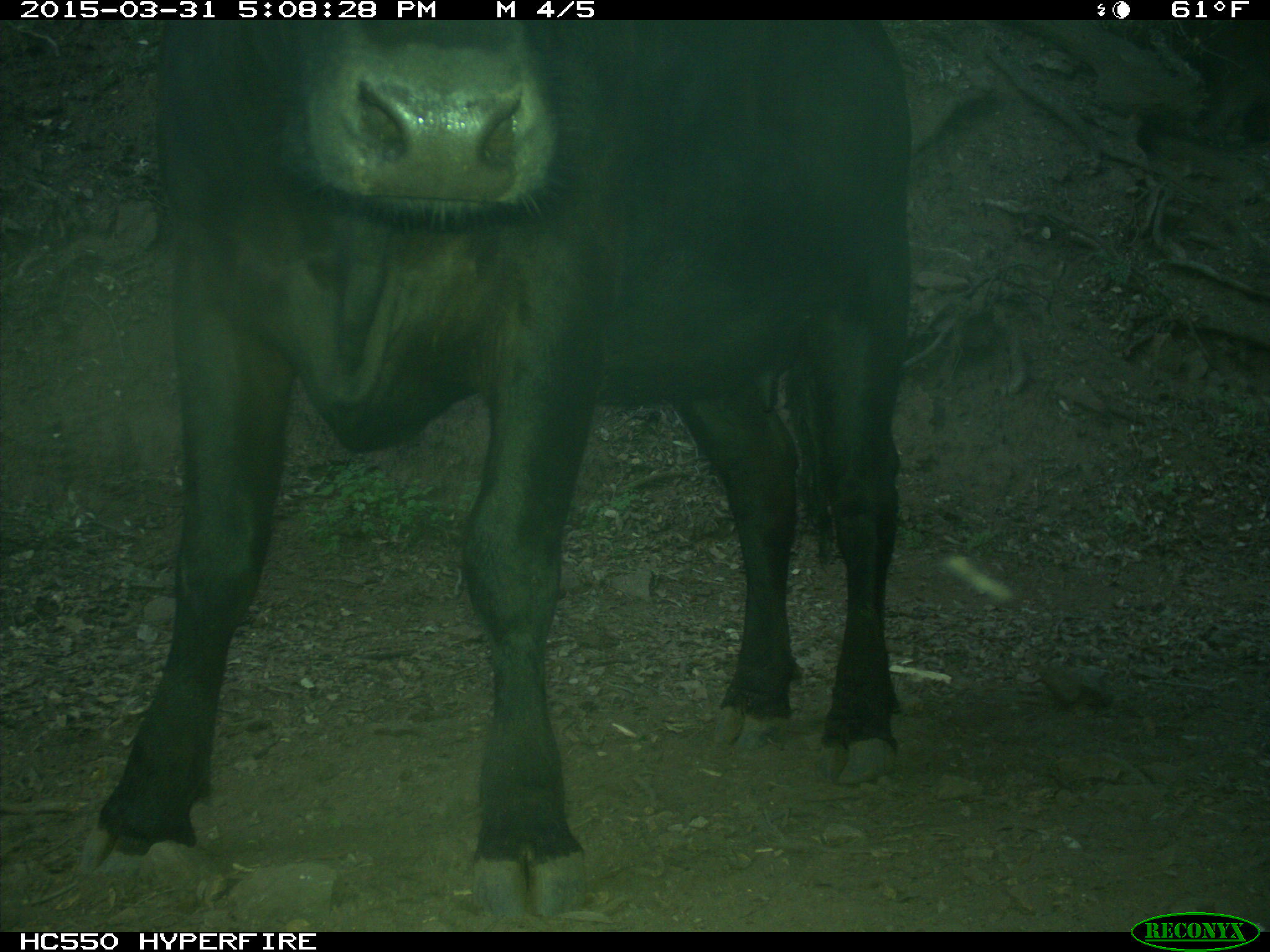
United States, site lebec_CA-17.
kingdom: Animalia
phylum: Chordata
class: Mammalia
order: Artiodactyla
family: Bovidae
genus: Bos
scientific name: Bos taurus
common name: domestic cow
Bos taurus (domestic cow).